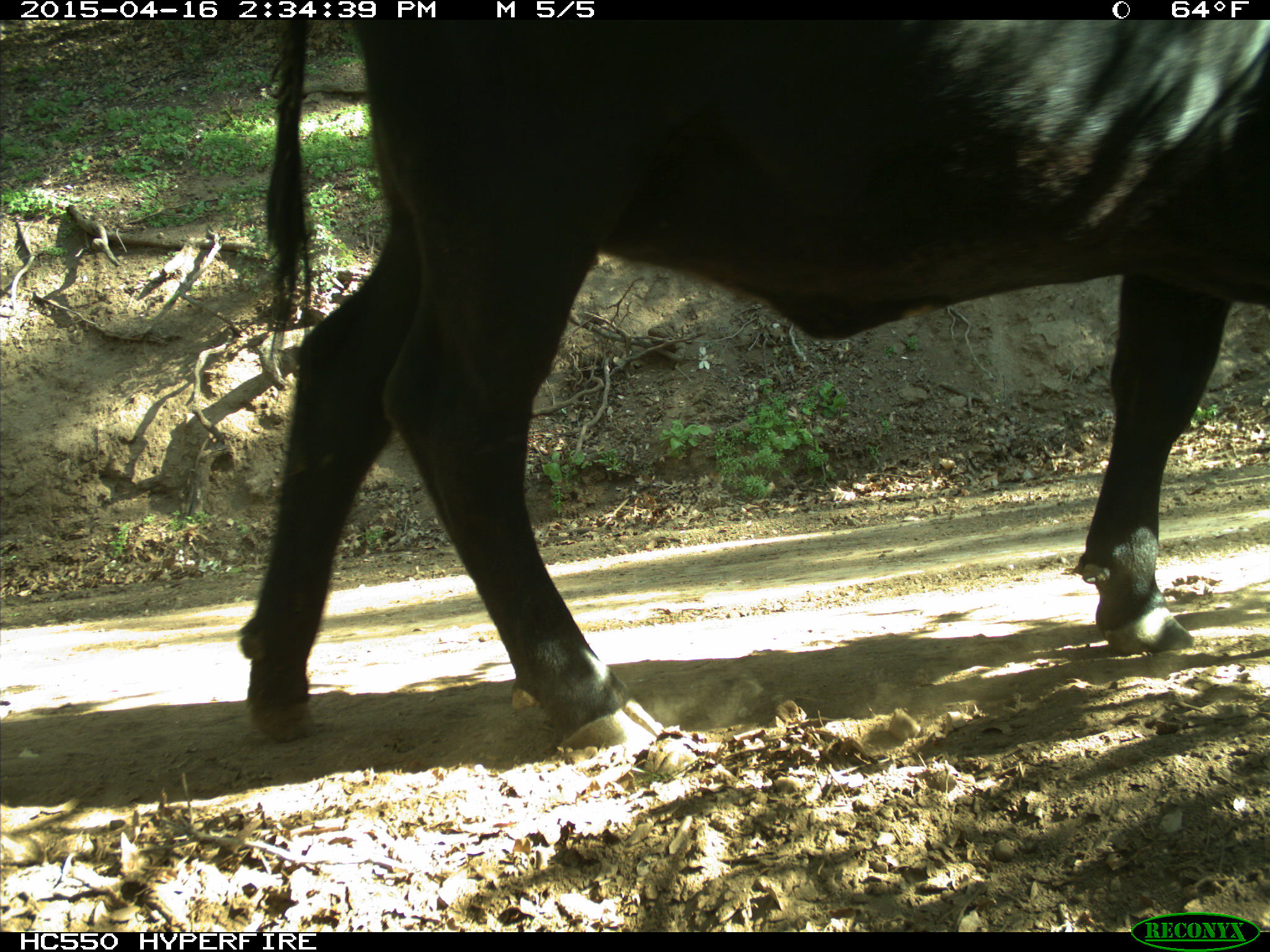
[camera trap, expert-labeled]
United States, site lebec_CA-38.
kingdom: Animalia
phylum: Chordata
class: Mammalia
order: Artiodactyla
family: Bovidae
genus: Bos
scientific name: Bos taurus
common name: domestic cow